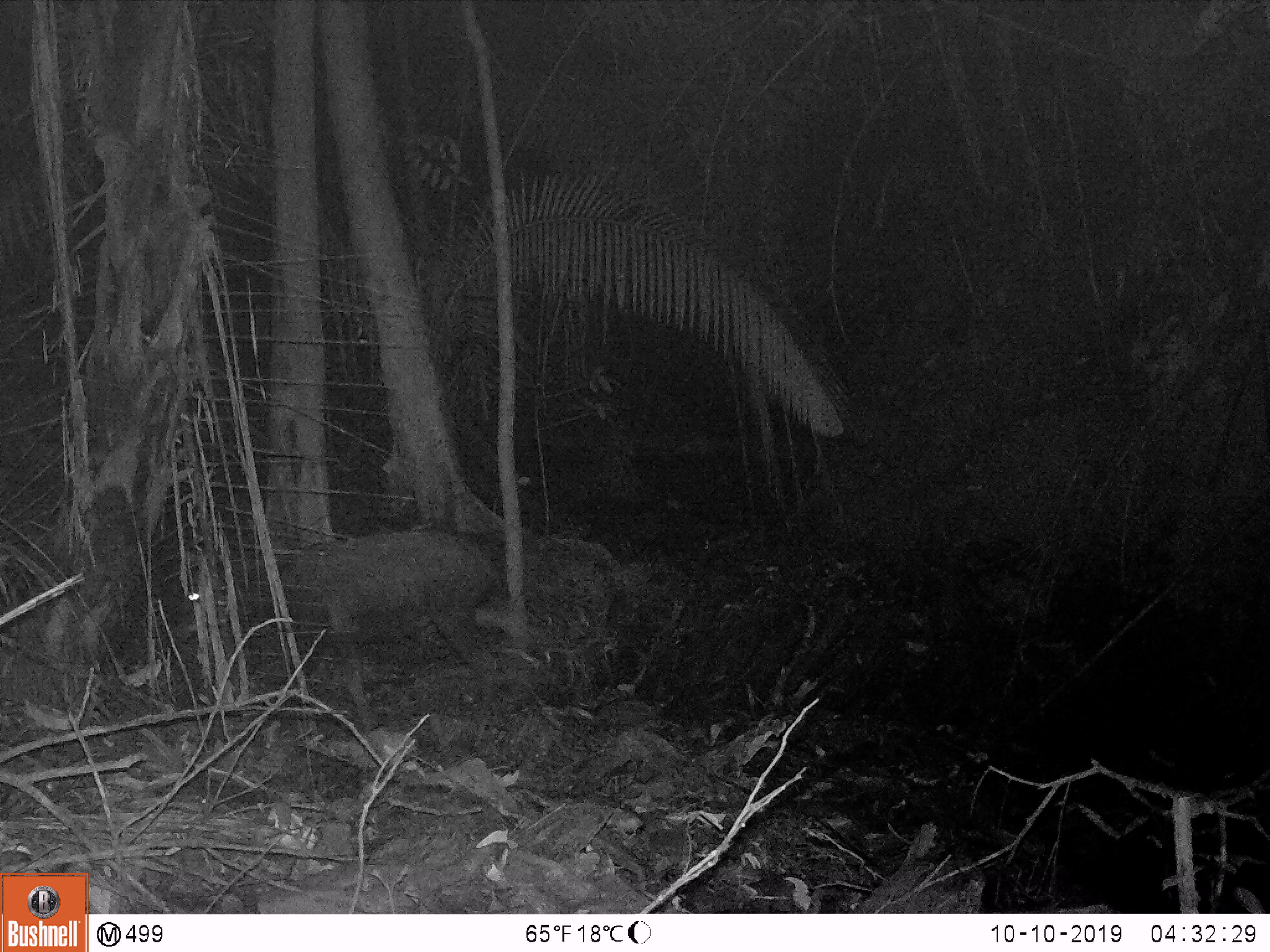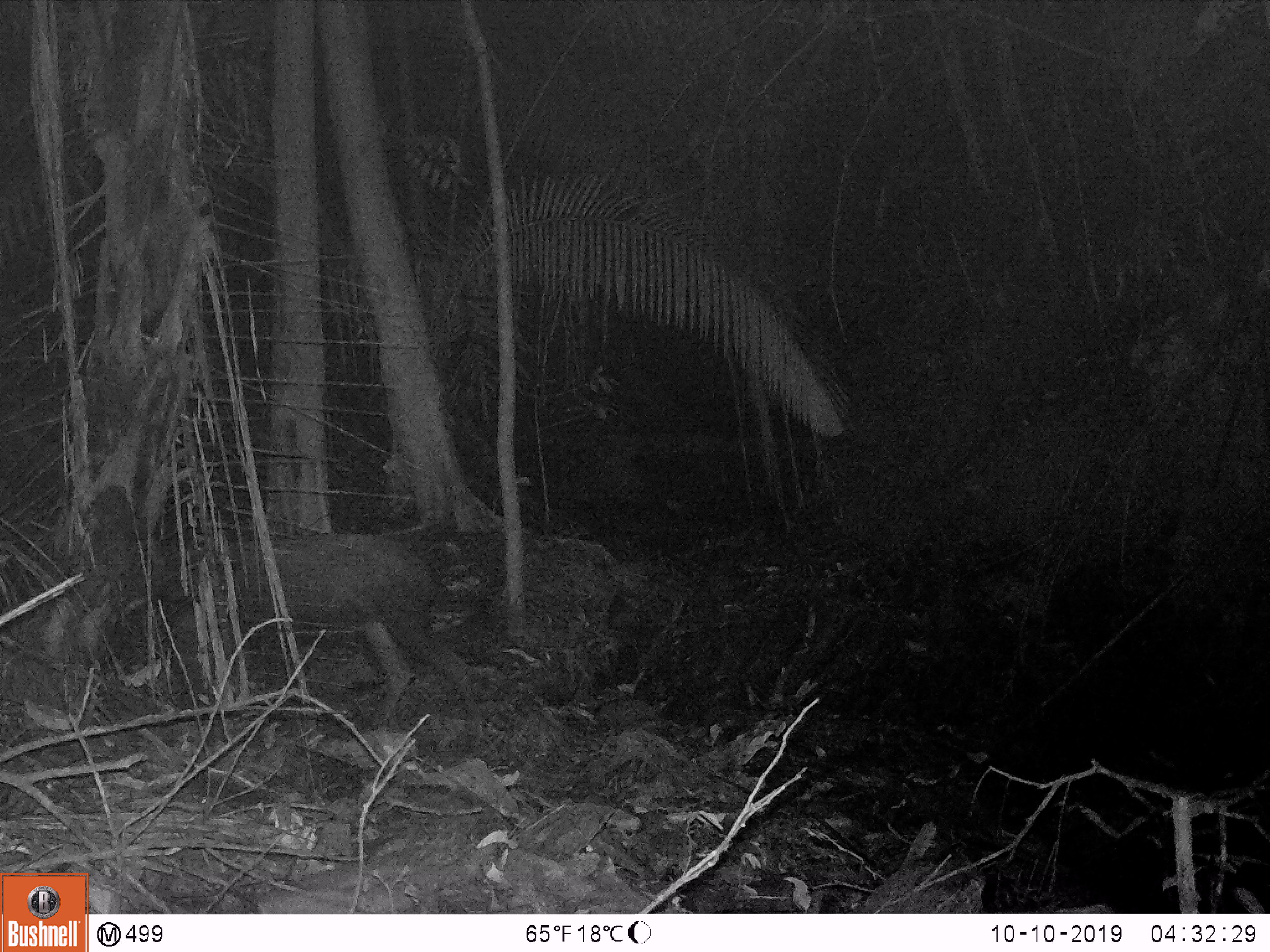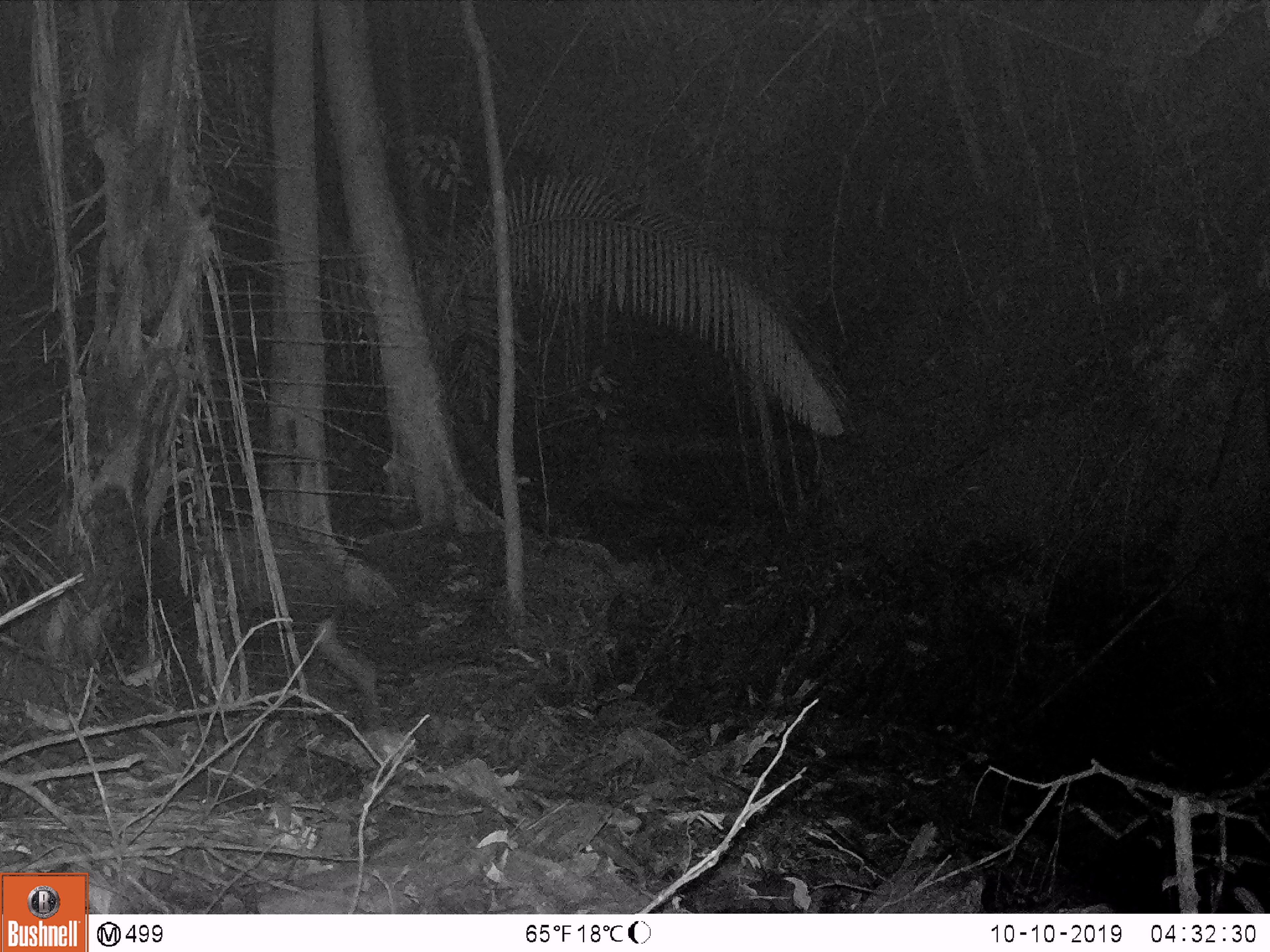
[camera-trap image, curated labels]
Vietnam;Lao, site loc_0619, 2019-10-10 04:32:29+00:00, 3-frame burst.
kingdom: Animalia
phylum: Chordata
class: Mammalia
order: Artiodactyla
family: Bovidae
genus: Capricornis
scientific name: Capricornis sumatraensis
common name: chinese serow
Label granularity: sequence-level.